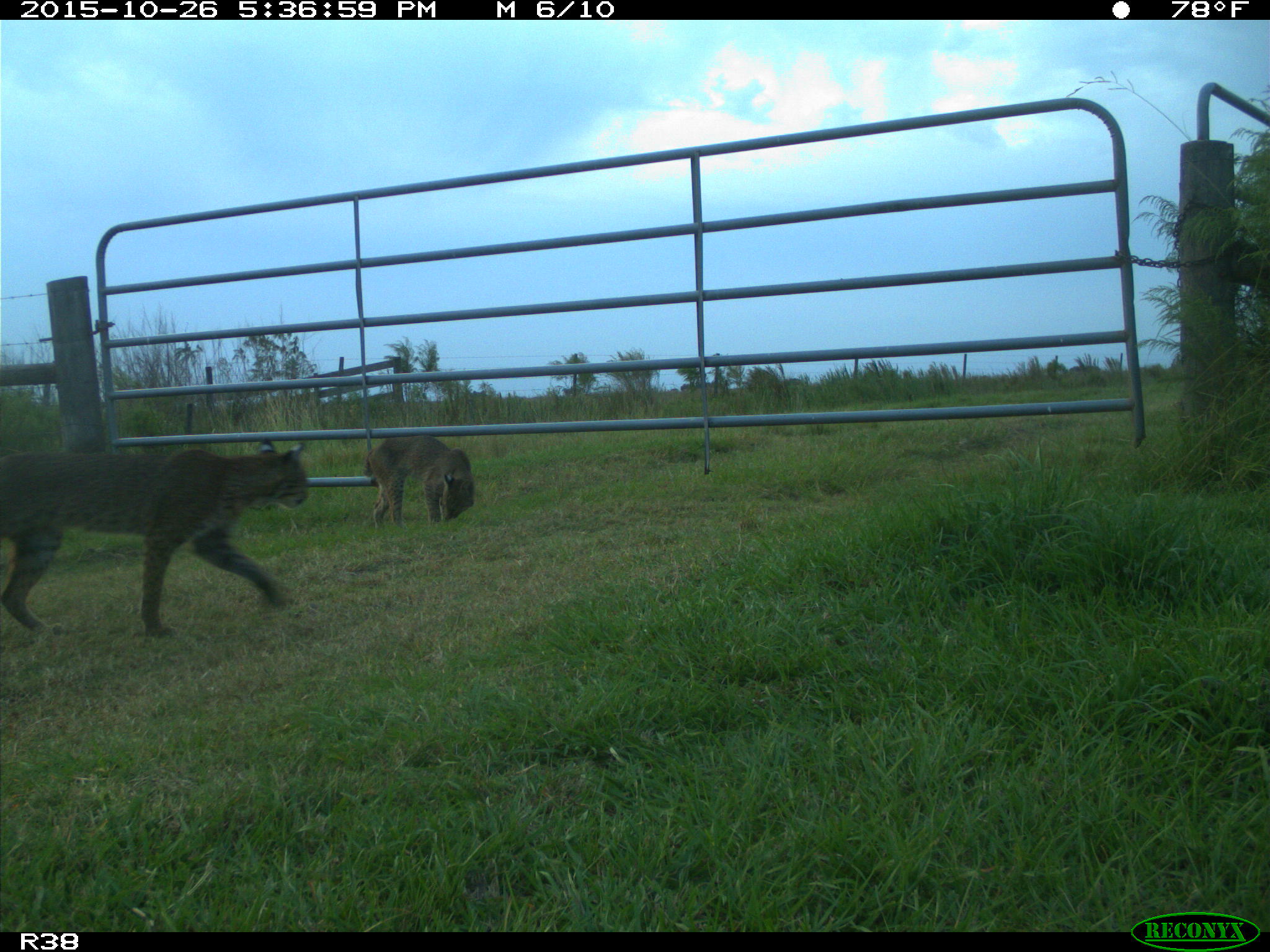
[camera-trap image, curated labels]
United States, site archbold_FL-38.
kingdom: Animalia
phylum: Chordata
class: Mammalia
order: Carnivora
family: Felidae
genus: Lynx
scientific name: Lynx rufus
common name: bobcat